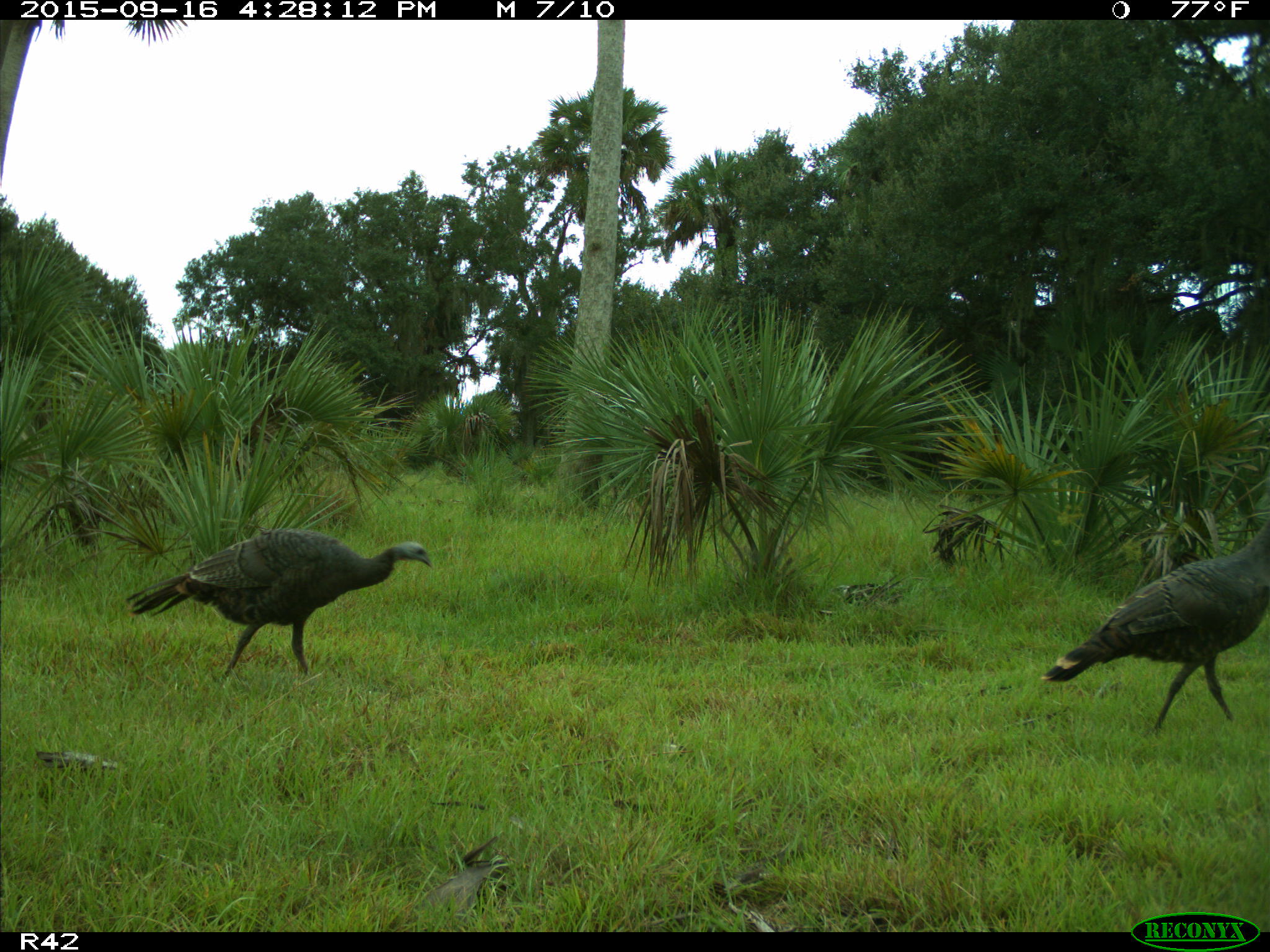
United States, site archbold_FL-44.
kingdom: Animalia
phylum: Chordata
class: Aves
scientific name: Aves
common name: birds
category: unidentified bird